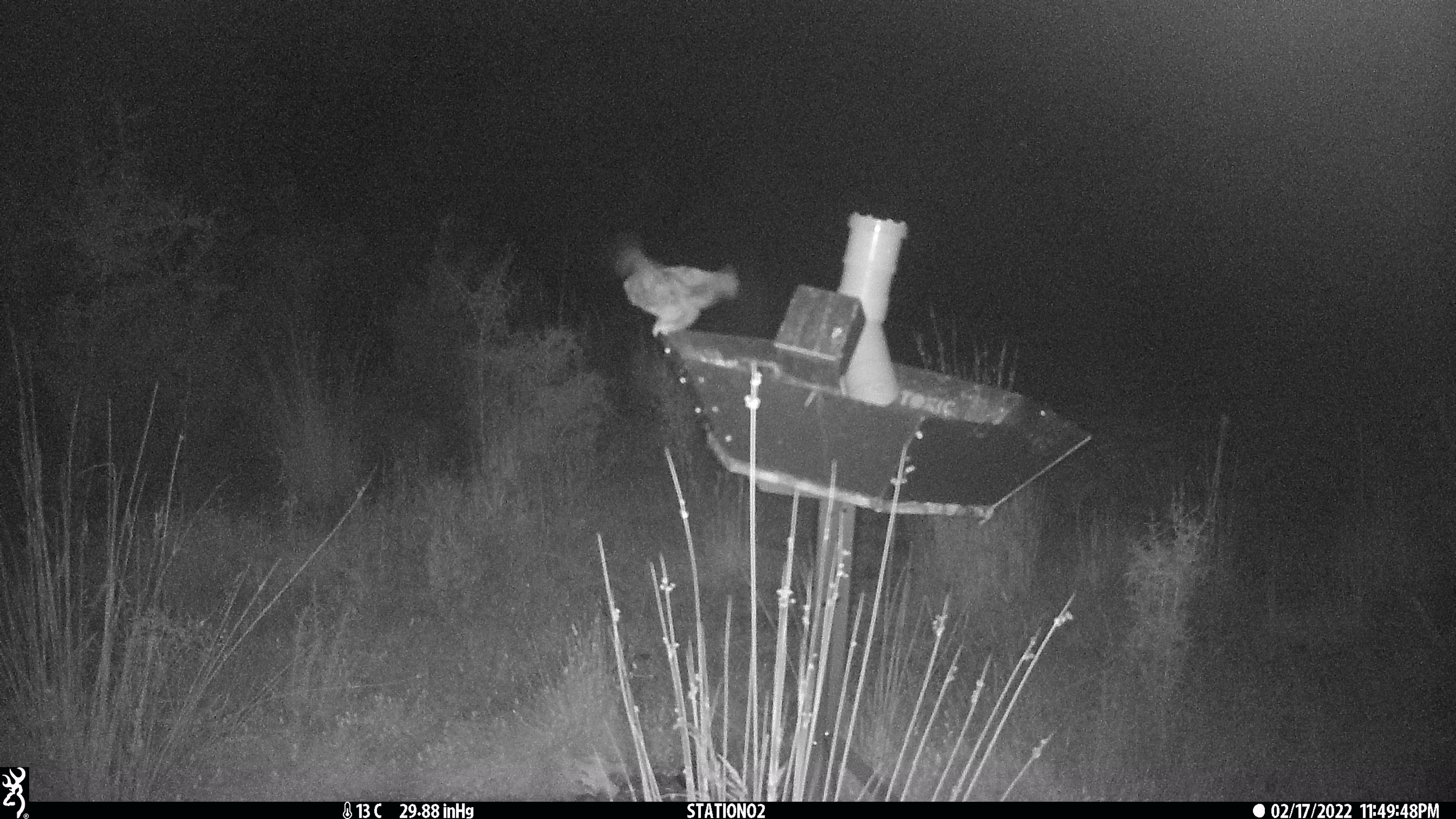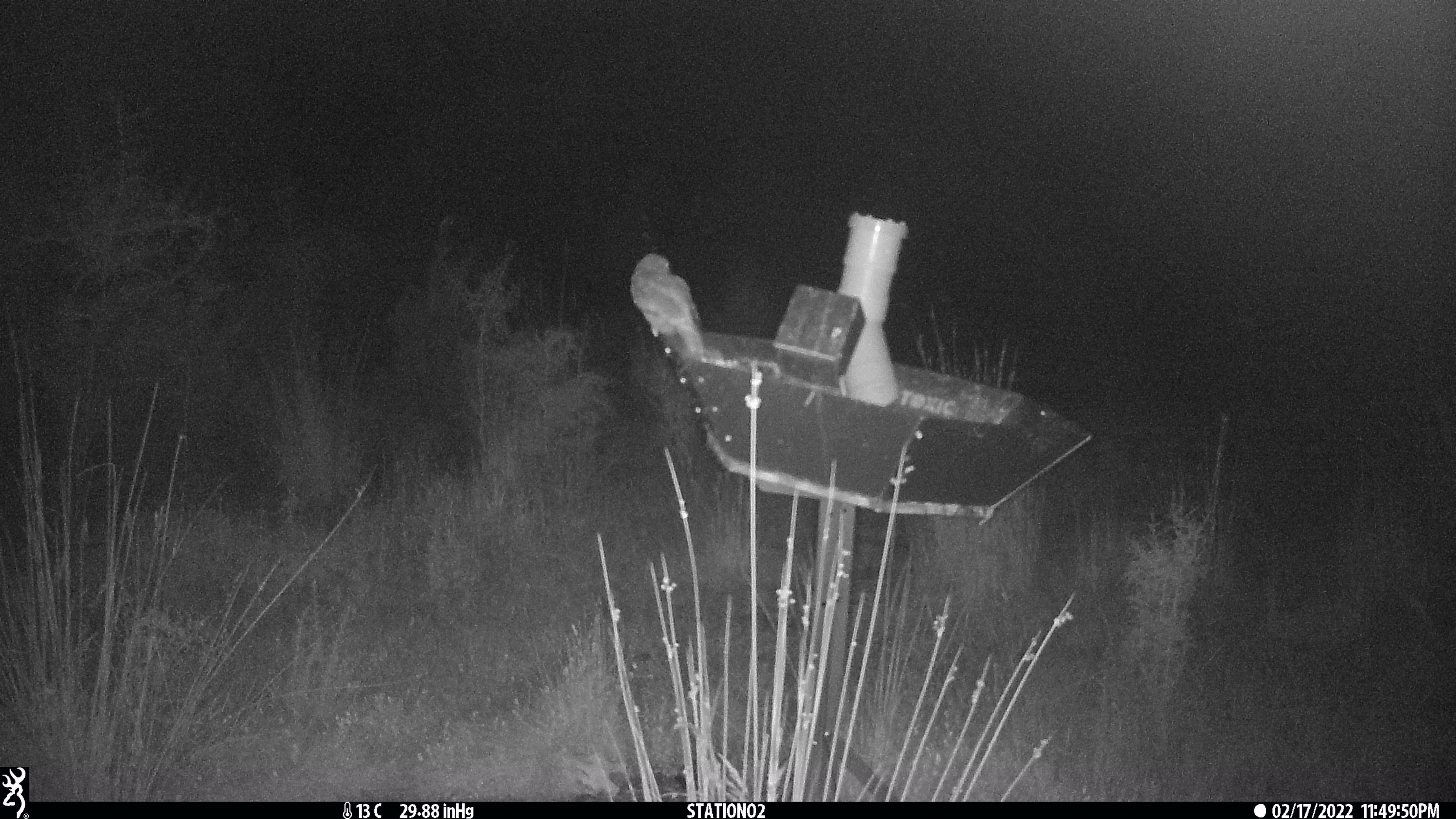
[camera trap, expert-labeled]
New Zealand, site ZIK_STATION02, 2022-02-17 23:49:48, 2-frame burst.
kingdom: Animalia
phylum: Chordata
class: Aves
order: Strigiformes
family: Strigidae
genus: Ninox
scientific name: Ninox novaeseelandiae novaeseelandiae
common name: morepork